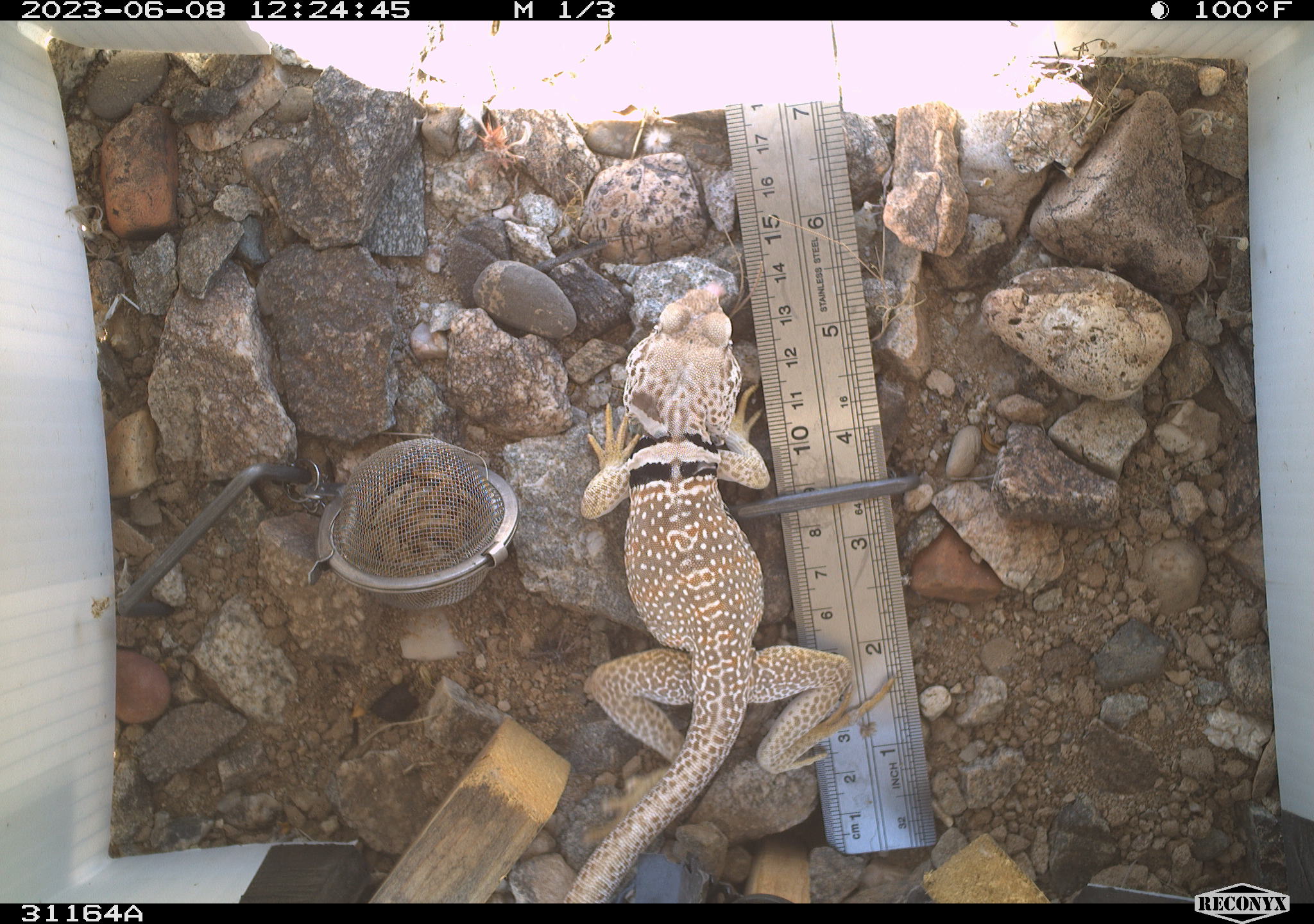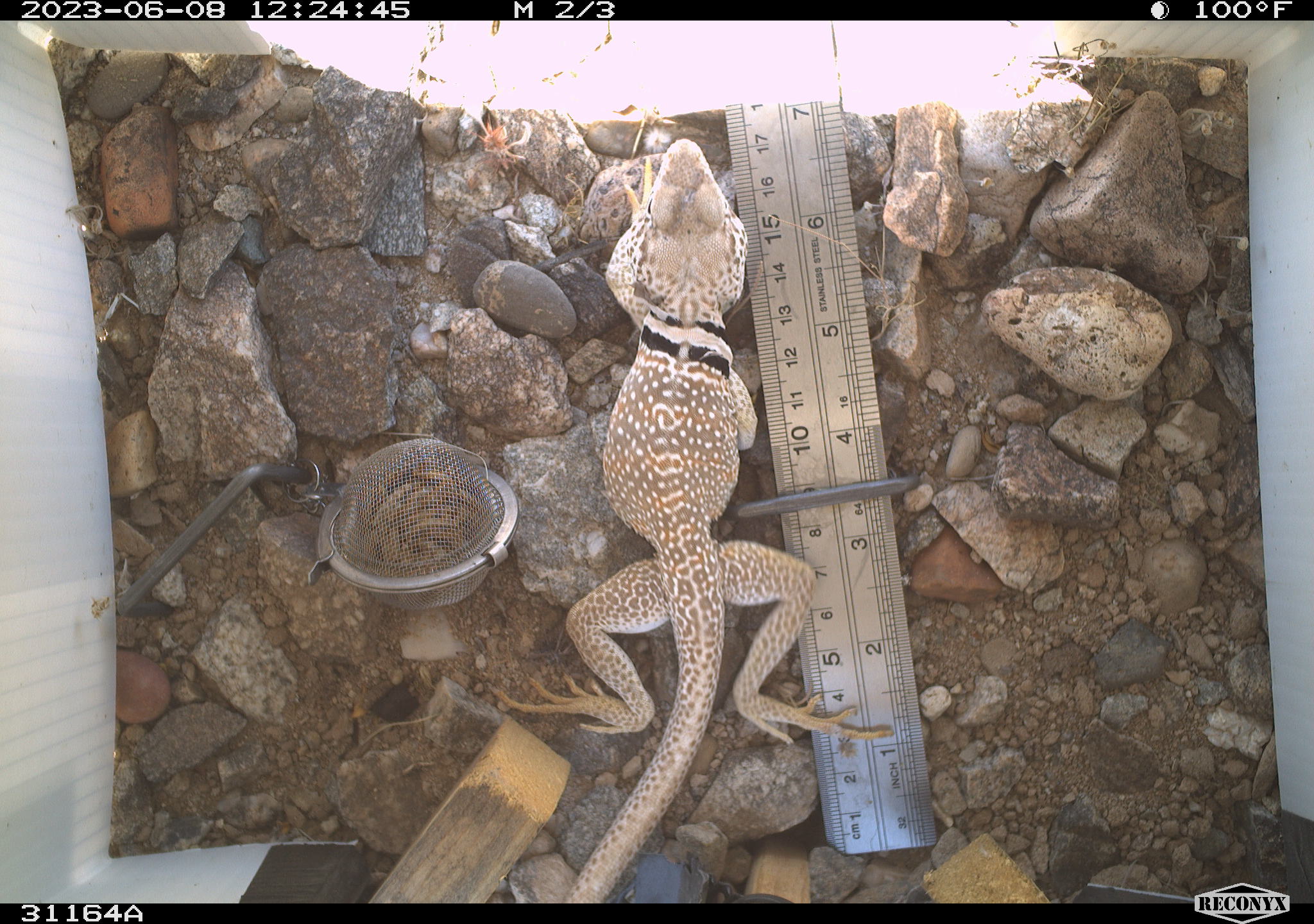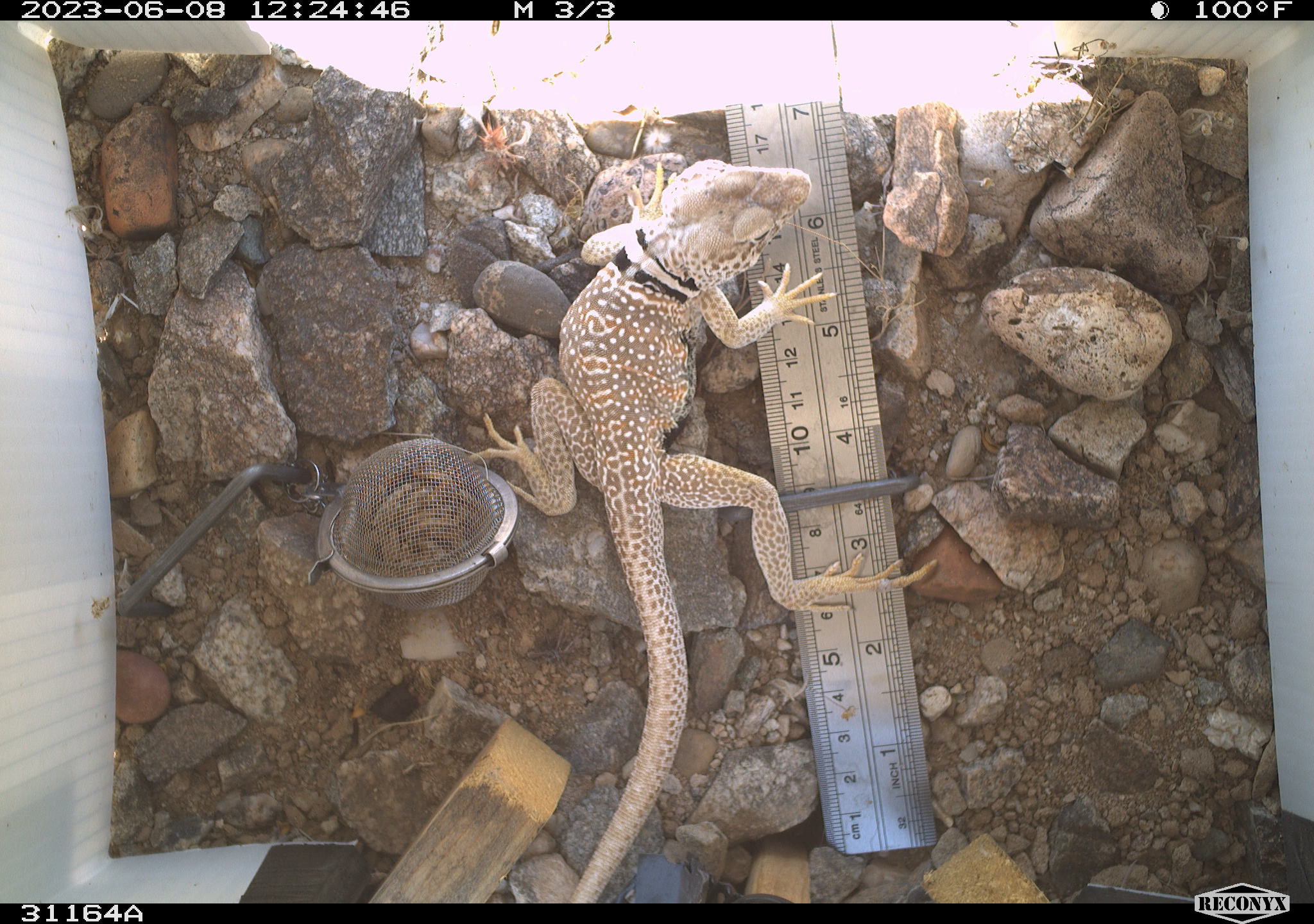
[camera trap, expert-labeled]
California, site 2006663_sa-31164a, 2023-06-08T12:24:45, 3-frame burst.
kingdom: Animalia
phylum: Chordata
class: Reptilia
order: Squamata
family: Crotaphytidae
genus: Crotaphytus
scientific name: Crotaphytus bicinctores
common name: great basin collared lizard